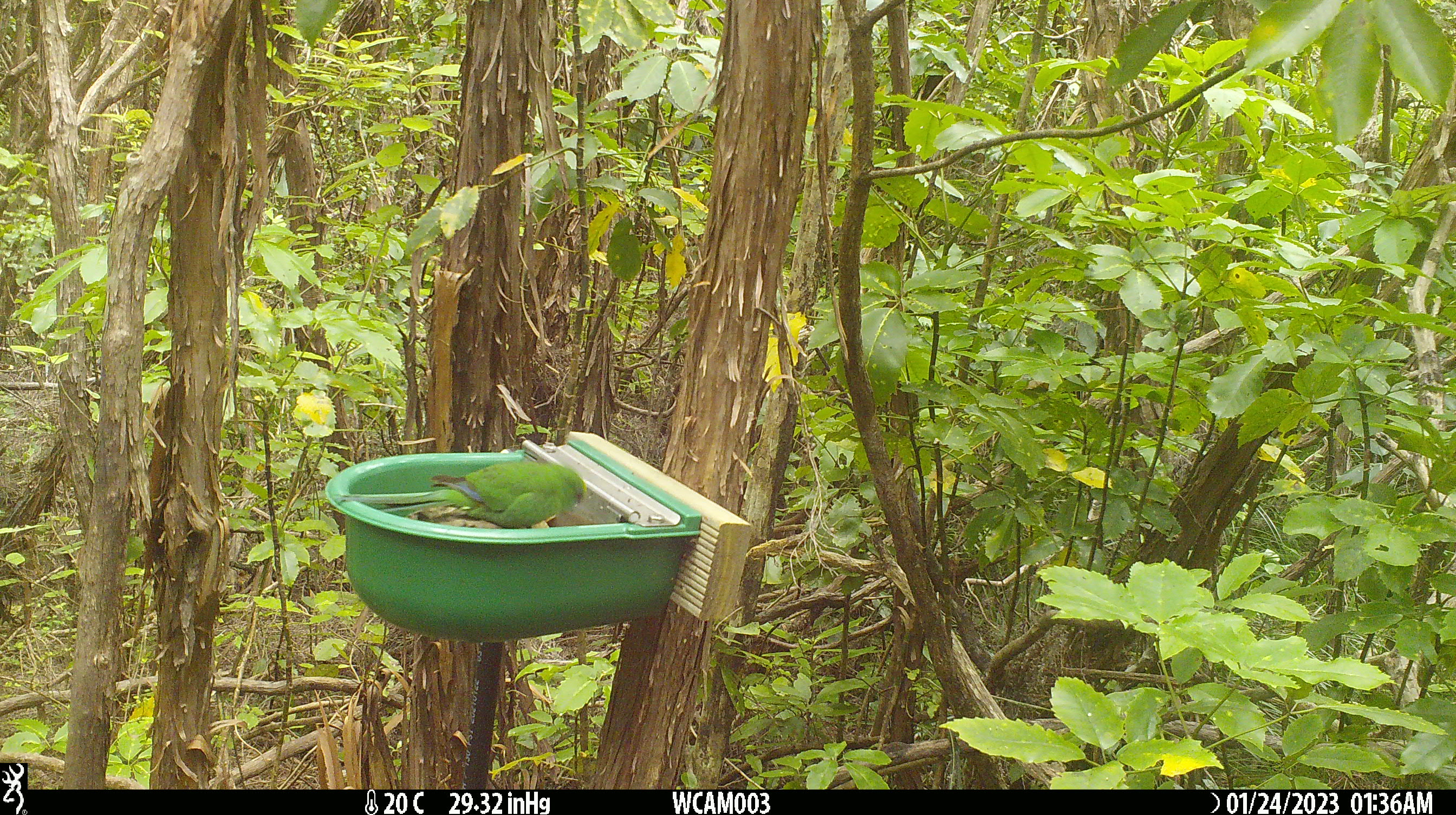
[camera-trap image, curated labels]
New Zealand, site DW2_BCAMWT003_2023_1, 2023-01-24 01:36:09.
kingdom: Animalia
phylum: Chordata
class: Aves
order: Psittaciformes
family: Psittaculidae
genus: Cyanoramphus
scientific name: Cyanoramphus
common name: parakeet